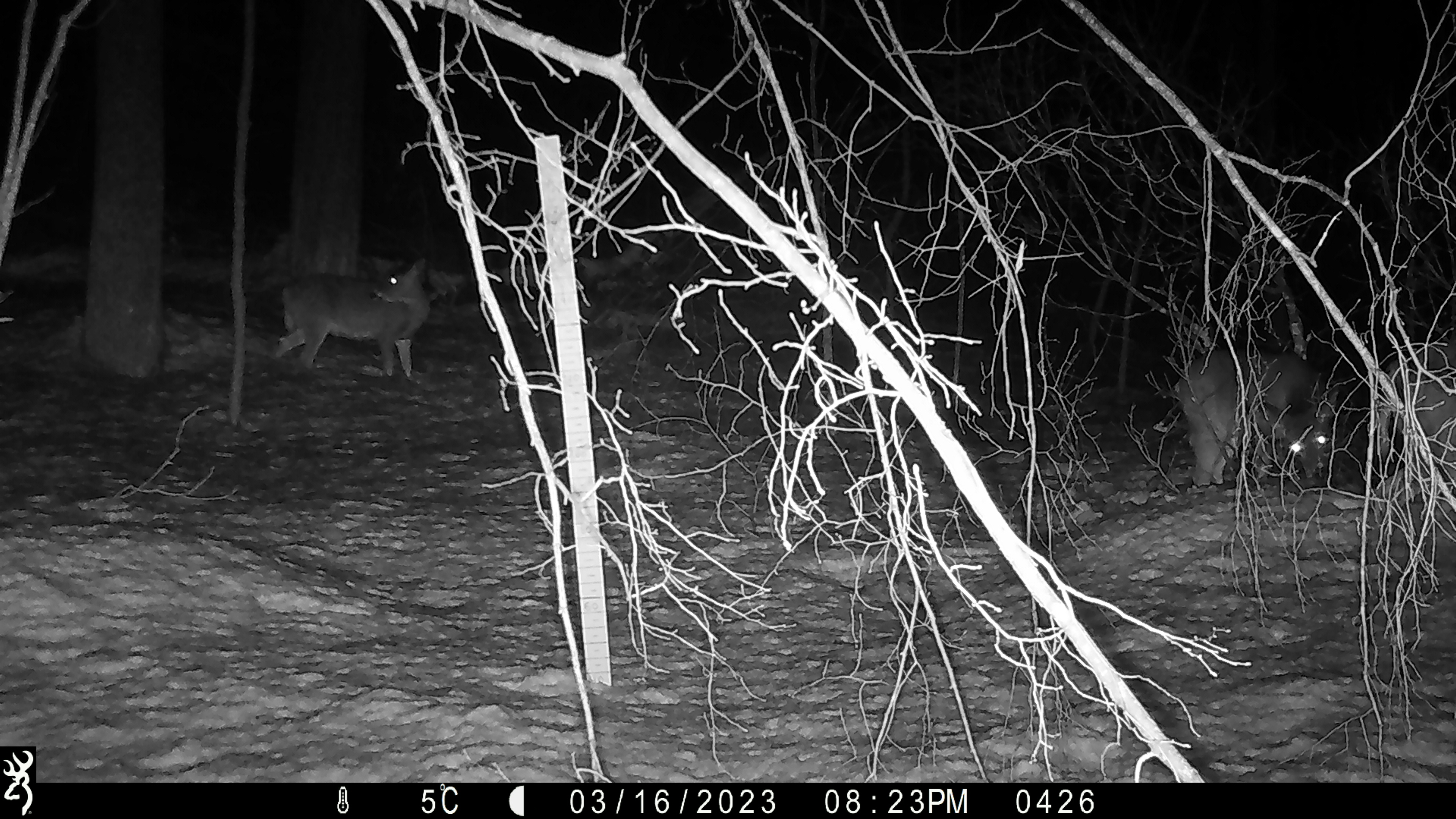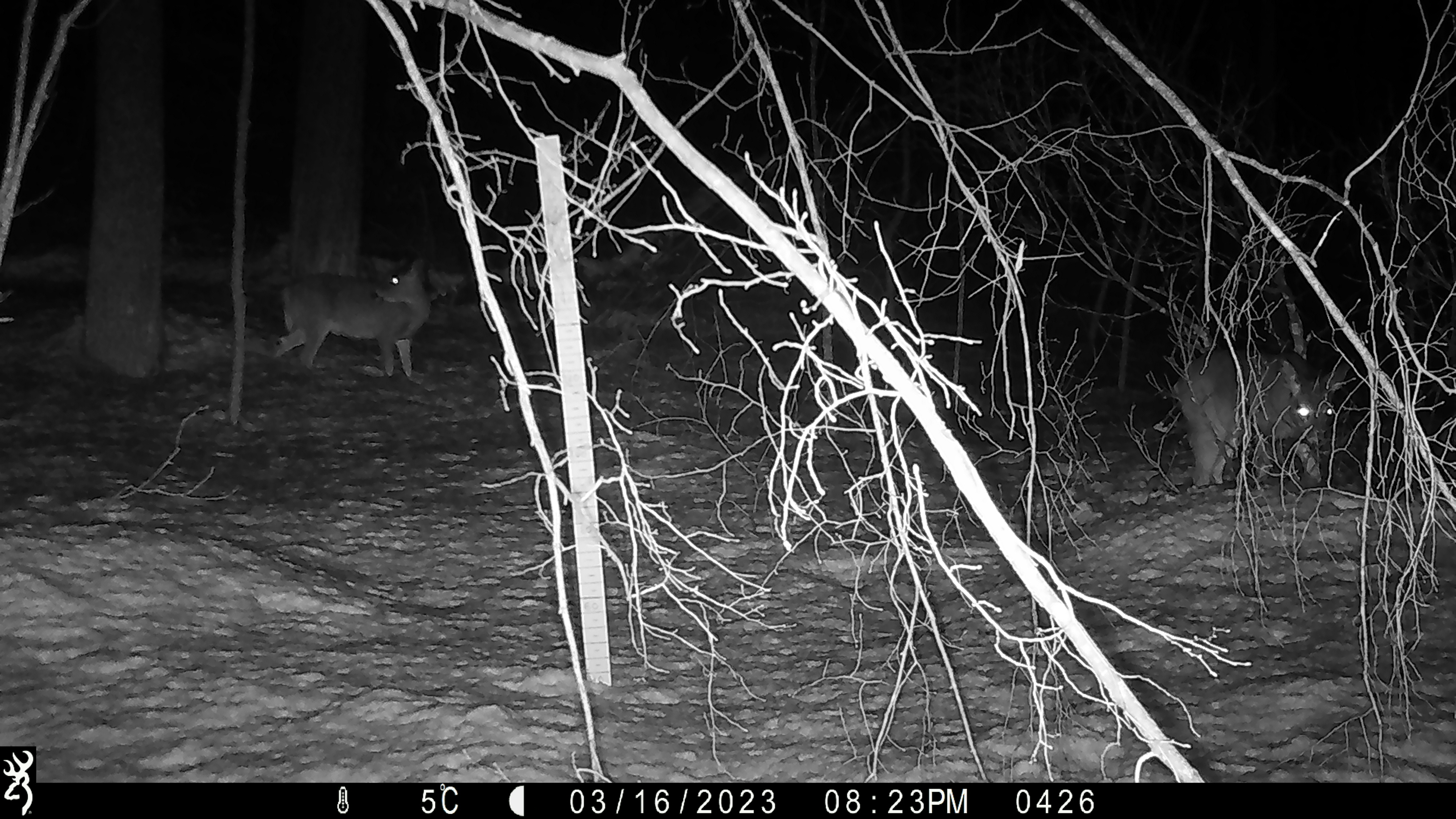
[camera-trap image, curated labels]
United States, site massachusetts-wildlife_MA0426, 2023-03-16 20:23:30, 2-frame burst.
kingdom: Animalia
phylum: Chordata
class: Mammalia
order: Artiodactyla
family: Cervidae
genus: Odocoileus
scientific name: Odocoileus virginianus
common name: white-tailed deer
White-tailed deer (Odocoileus virginianus).